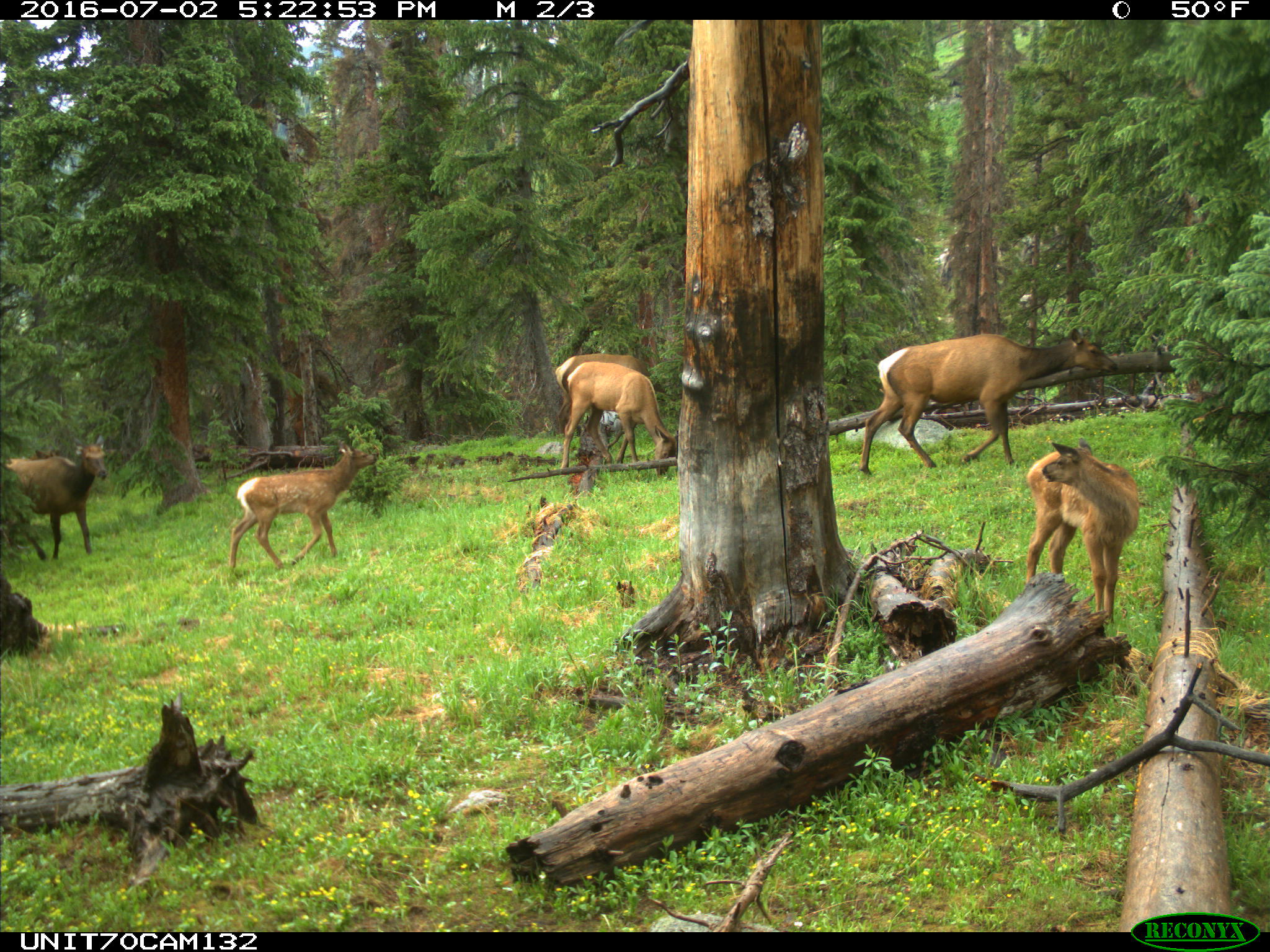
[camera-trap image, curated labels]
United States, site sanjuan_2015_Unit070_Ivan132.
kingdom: Animalia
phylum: Chordata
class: Mammalia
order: Artiodactyla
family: Cervidae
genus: Cervus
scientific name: Cervus elaphus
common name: red deer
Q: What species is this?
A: Cervus elaphus (red deer).